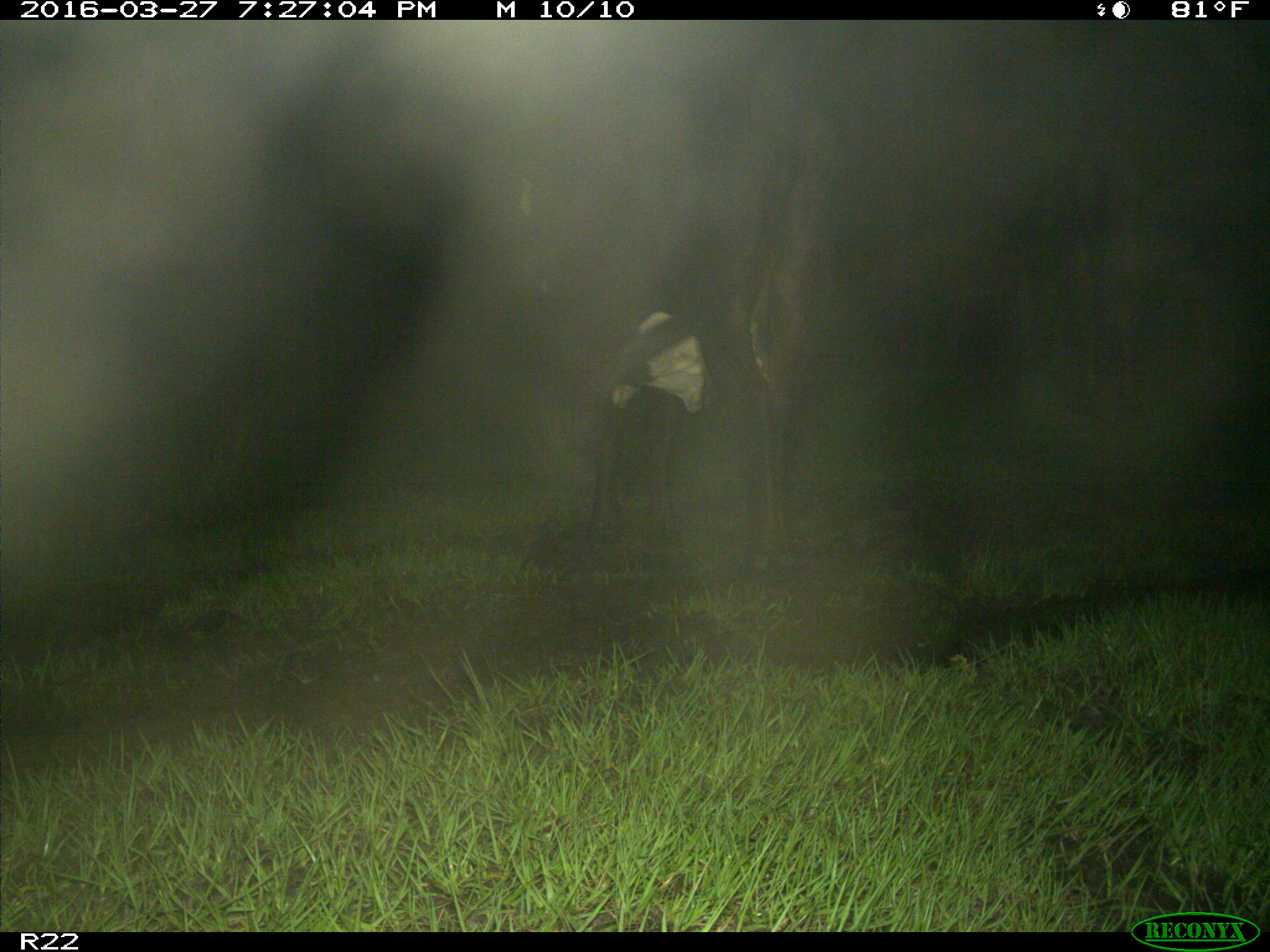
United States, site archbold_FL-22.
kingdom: Animalia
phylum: Chordata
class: Mammalia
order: Artiodactyla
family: Bovidae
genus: Bos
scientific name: Bos taurus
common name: domestic cow